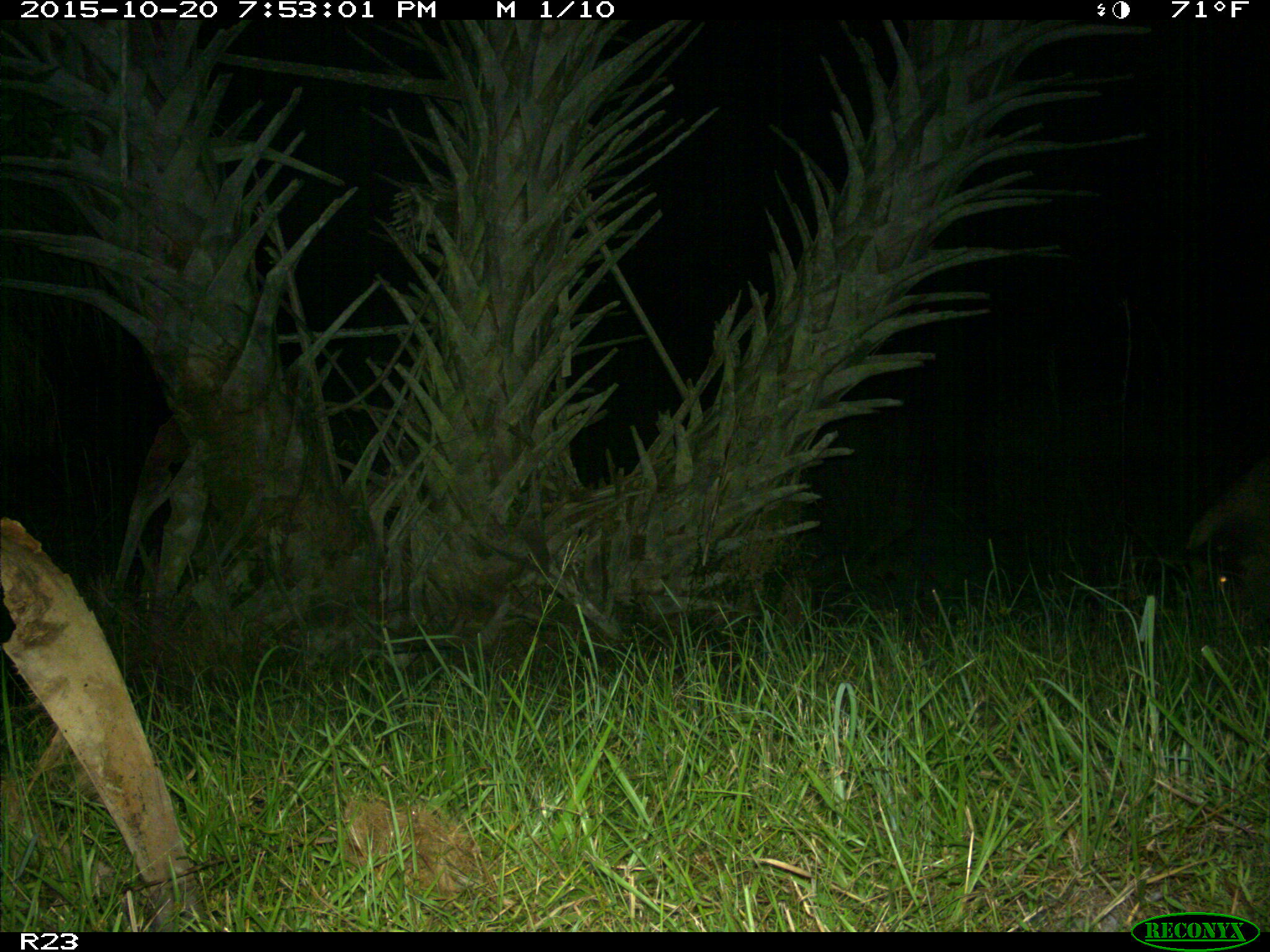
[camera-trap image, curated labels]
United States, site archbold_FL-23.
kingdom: Animalia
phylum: Chordata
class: Mammalia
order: Artiodactyla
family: Suidae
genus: Sus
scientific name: Sus scrofa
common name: wild boar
Sus scrofa (wild boar).